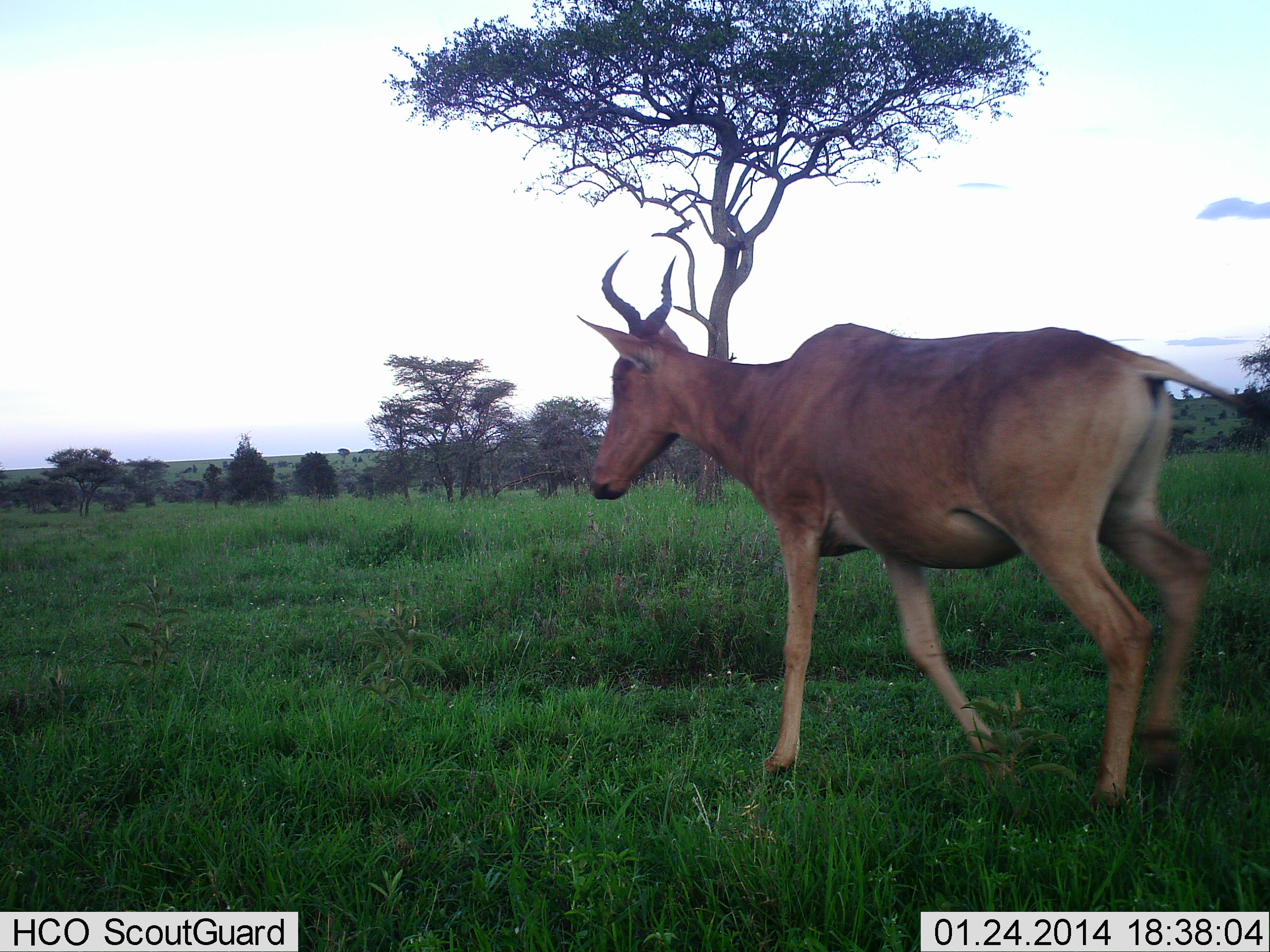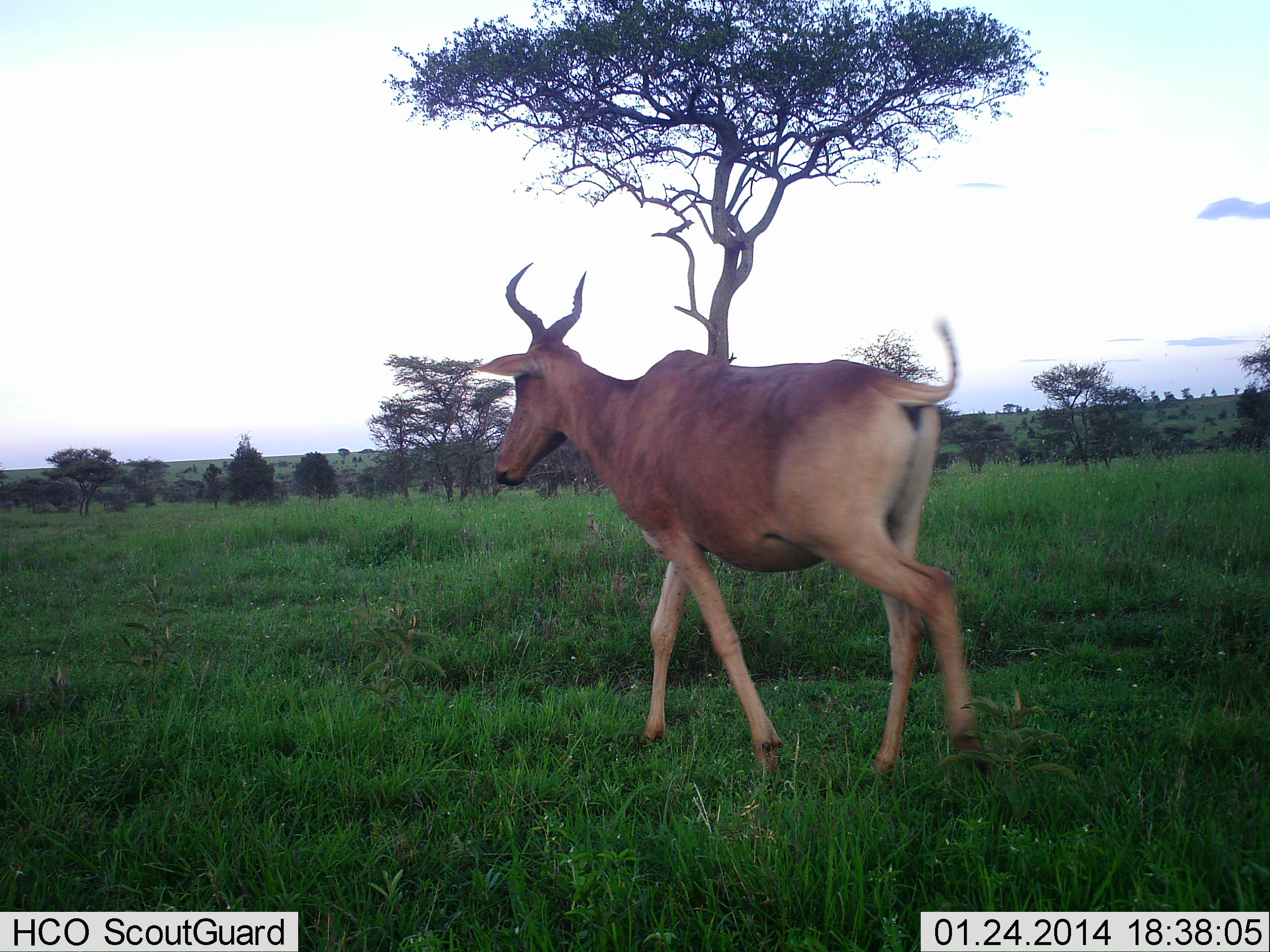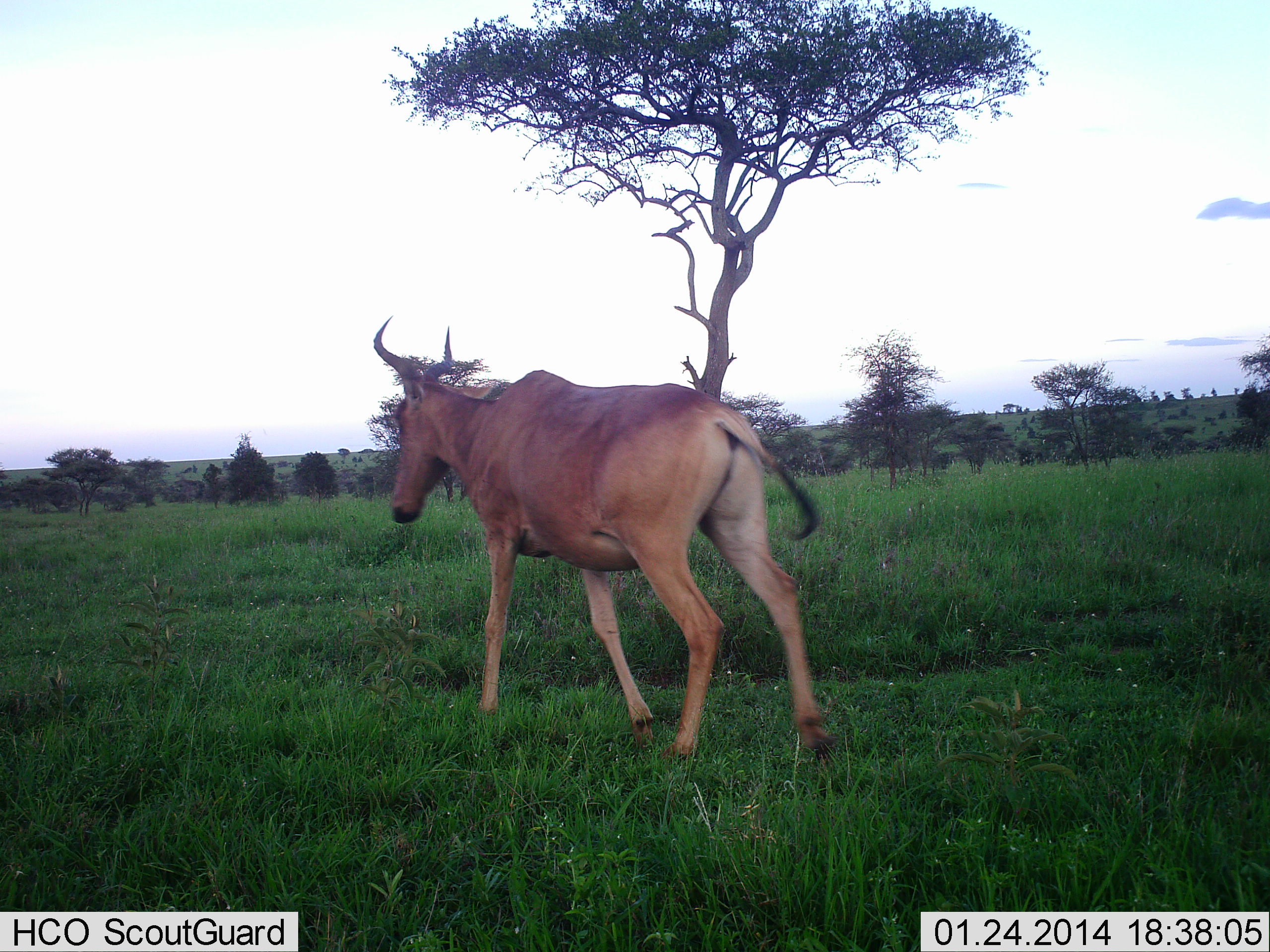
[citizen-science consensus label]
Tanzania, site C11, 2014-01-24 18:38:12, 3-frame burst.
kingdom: Animalia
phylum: Chordata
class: Mammalia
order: Artiodactyla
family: Bovidae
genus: Alcelaphus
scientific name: Alcelaphus buselaphus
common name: hartebeest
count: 1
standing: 0%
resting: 0%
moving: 100%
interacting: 0%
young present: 0%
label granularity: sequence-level